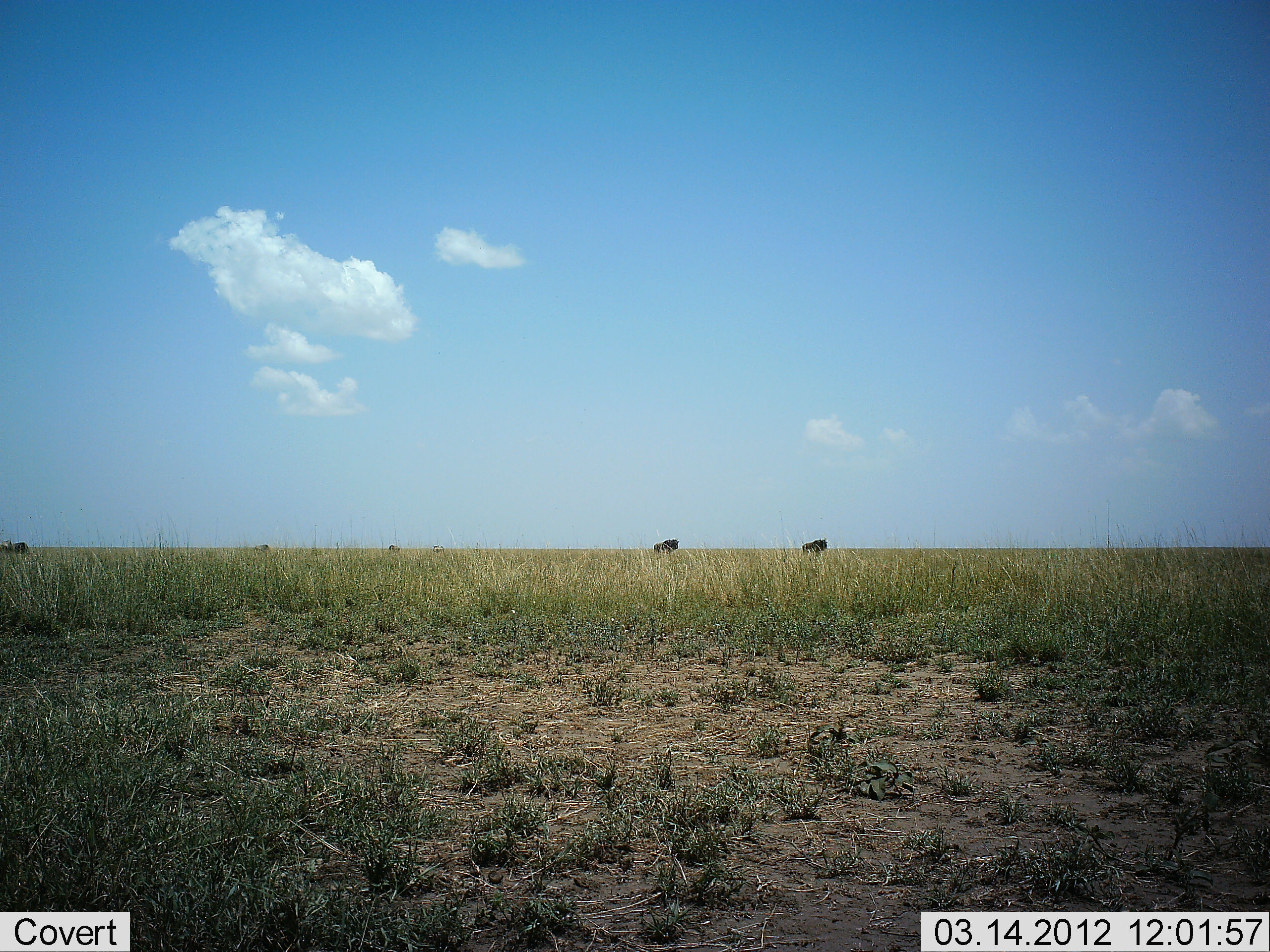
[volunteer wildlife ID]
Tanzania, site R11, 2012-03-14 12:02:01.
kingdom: Animalia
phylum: Chordata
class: Mammalia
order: Artiodactyla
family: Bovidae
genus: Connochaetes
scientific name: Connochaetes taurinus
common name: blue wildebeest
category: wildebeest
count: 3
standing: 65%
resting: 0%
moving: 12%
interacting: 6%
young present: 0%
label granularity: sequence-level